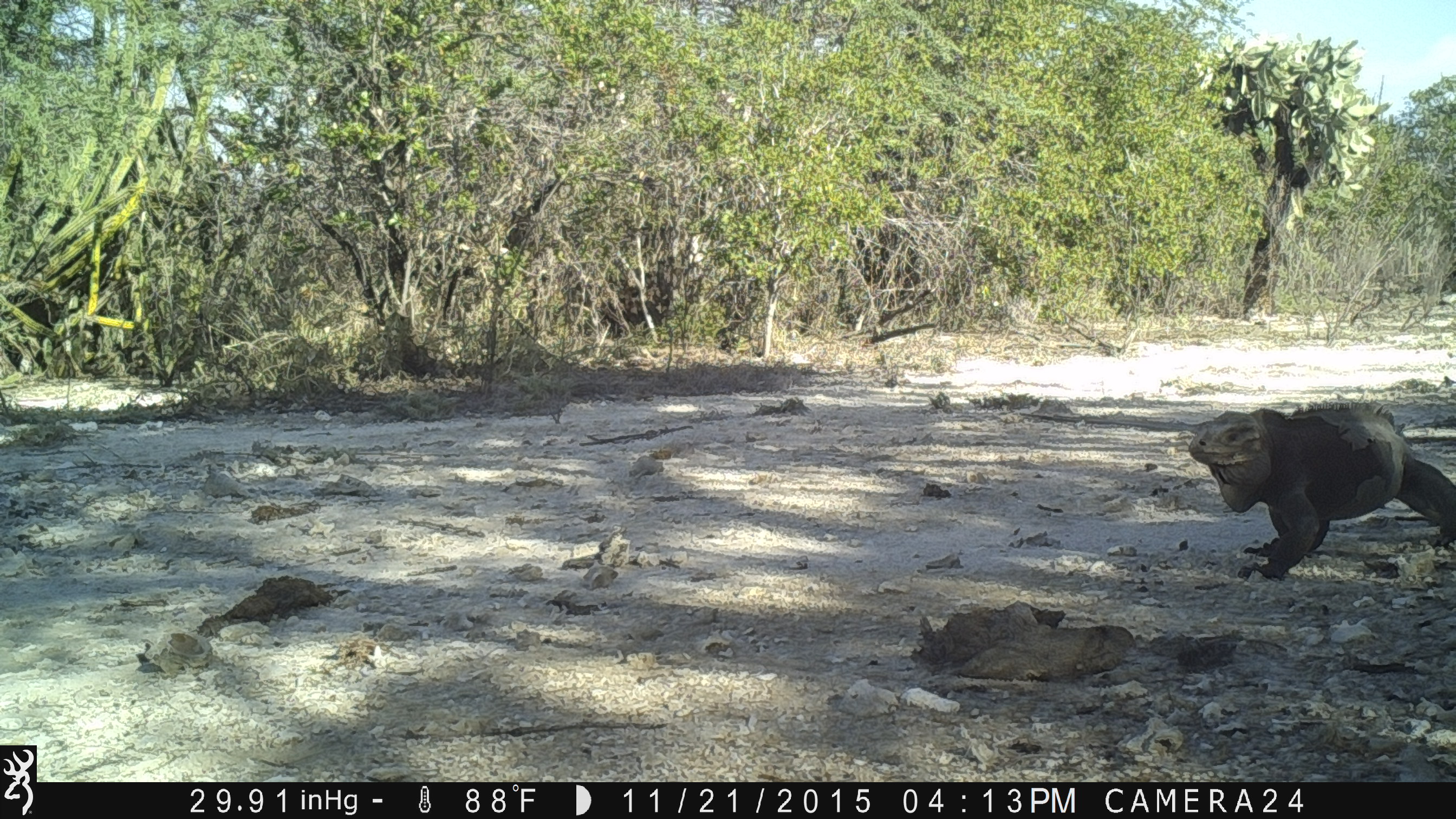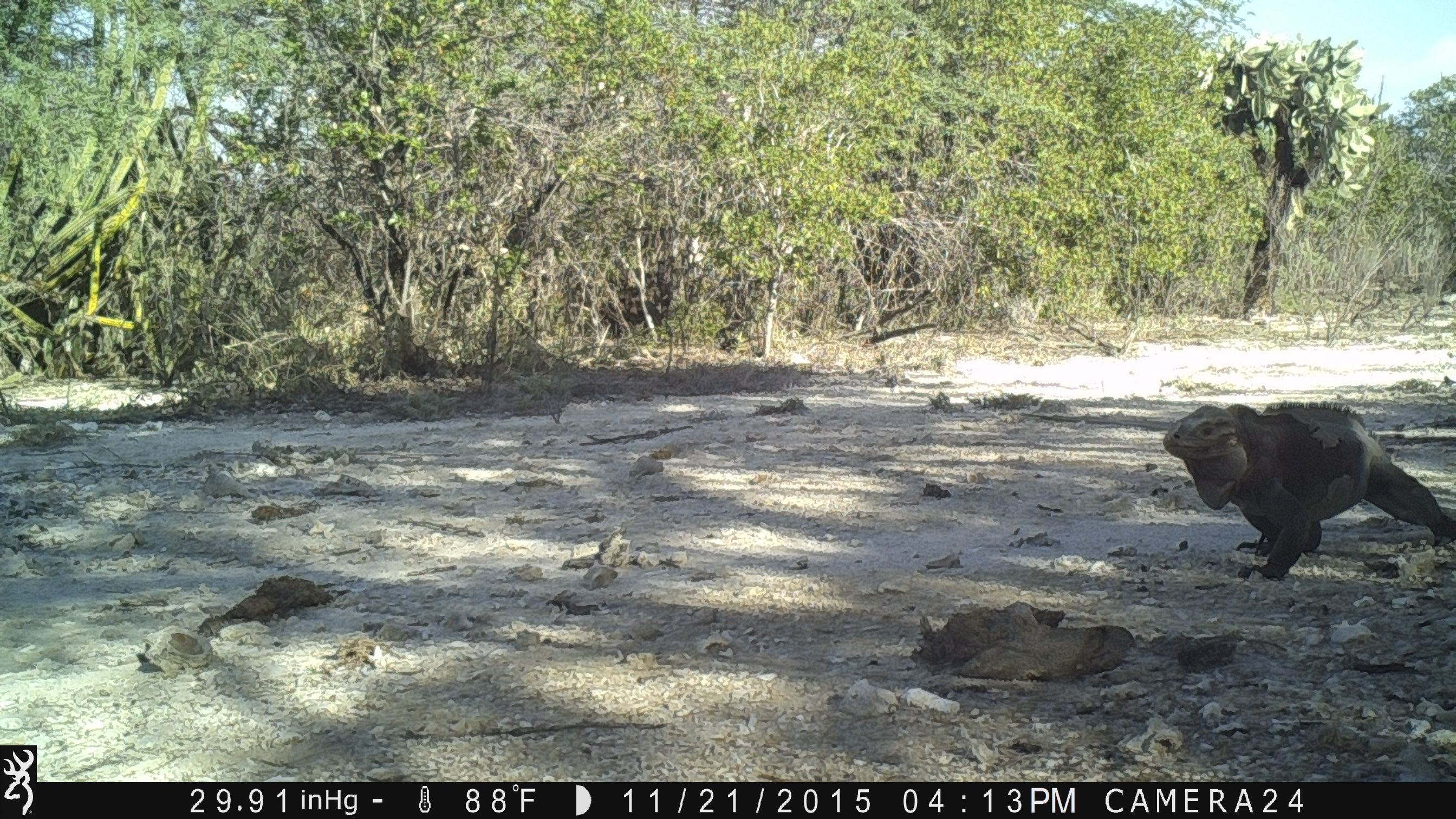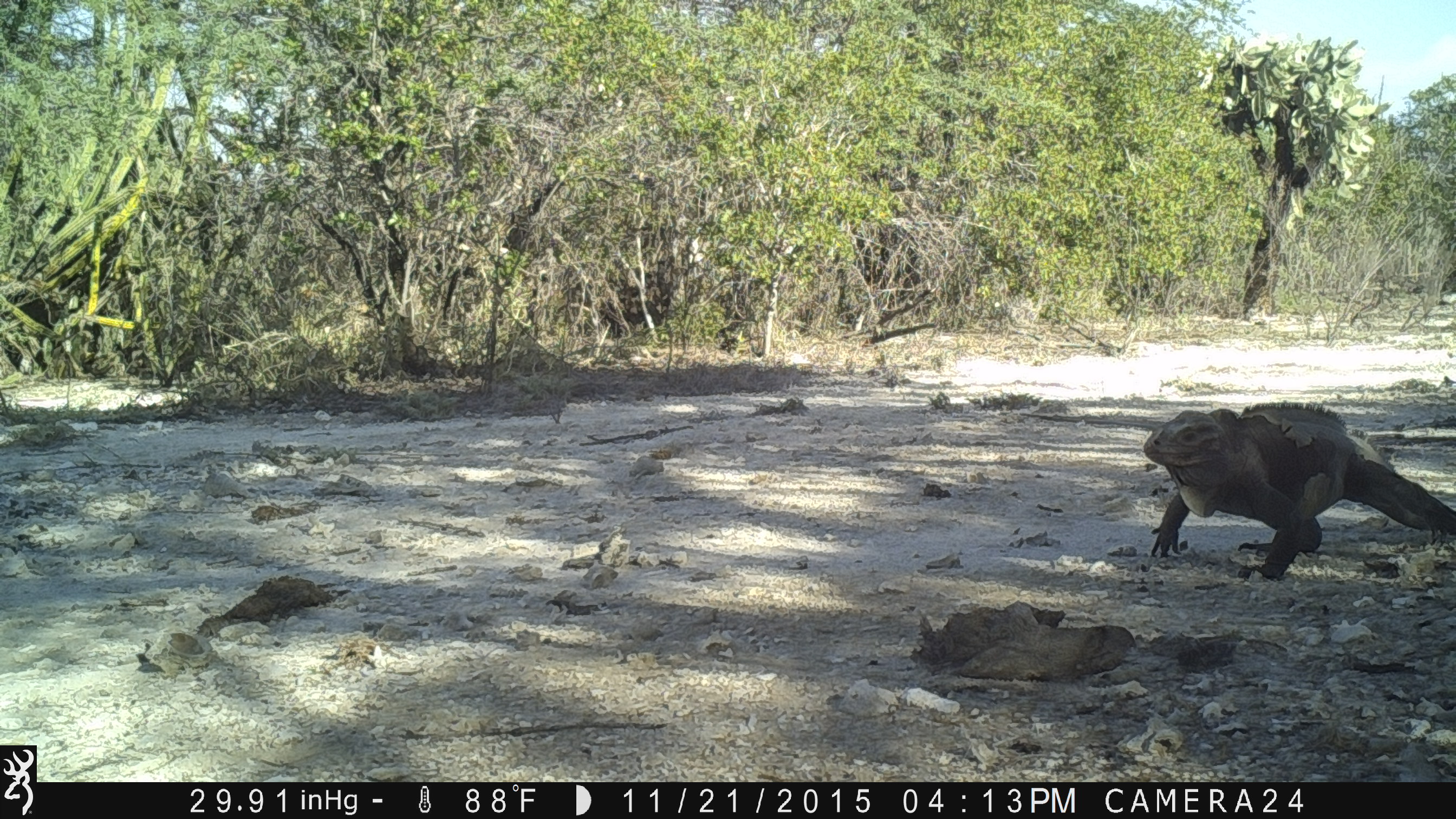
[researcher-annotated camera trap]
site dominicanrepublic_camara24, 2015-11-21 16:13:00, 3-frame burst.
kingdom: Animalia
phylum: Chordata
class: Reptilia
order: Squamata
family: Iguanidae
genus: Iguana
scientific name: Iguana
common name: typical iguanas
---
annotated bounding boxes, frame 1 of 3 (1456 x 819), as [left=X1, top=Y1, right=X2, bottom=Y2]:
iguana: [left=1184, top=402, right=1453, bottom=578]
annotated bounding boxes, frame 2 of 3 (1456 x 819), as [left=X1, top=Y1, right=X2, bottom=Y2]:
iguana: [left=1160, top=401, right=1455, bottom=584]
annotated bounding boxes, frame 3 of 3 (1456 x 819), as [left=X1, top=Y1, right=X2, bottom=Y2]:
iguana: [left=1137, top=404, right=1456, bottom=585]